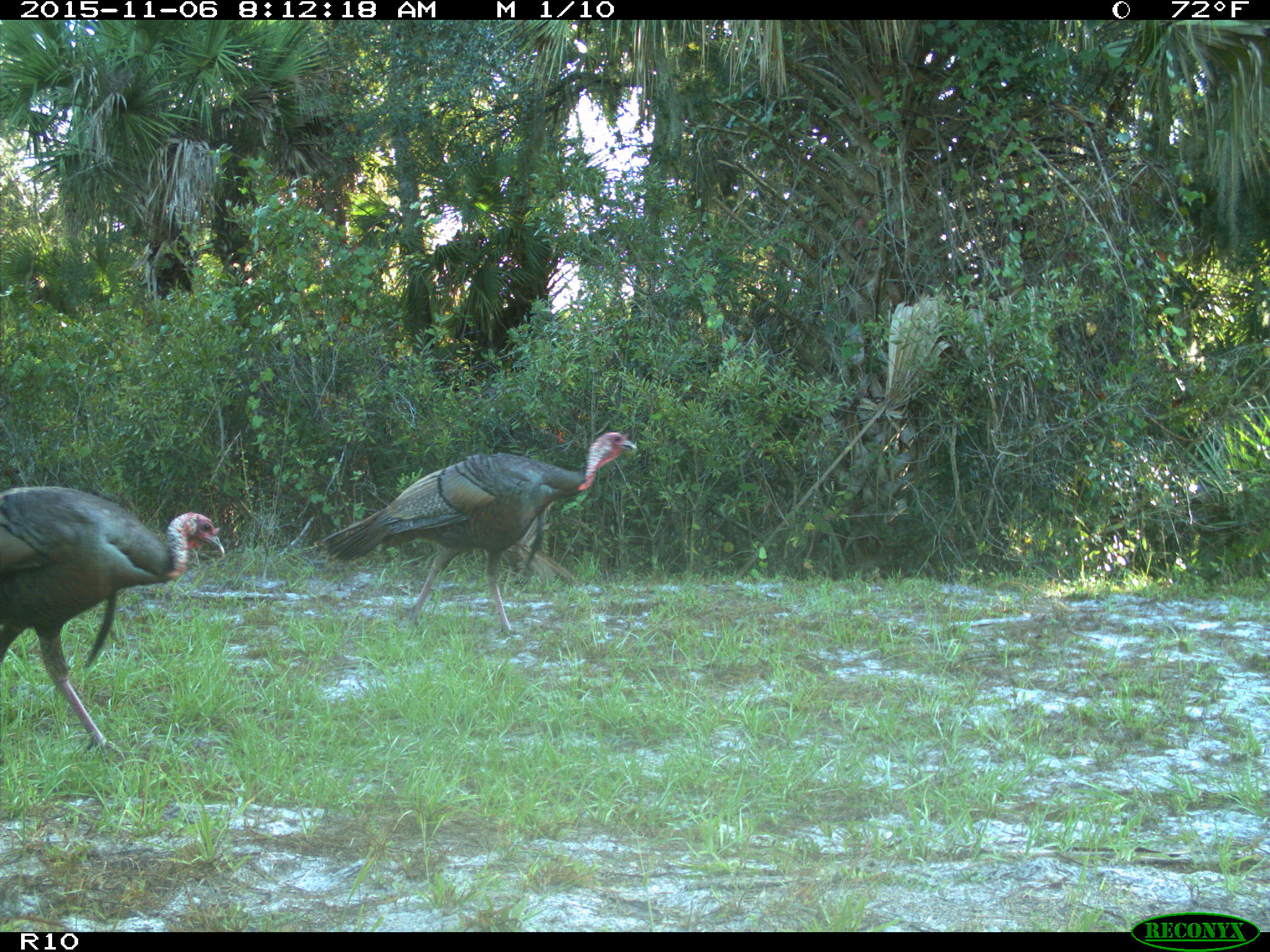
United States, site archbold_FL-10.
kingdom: Animalia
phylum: Chordata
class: Aves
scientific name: Aves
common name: birds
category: unidentified bird